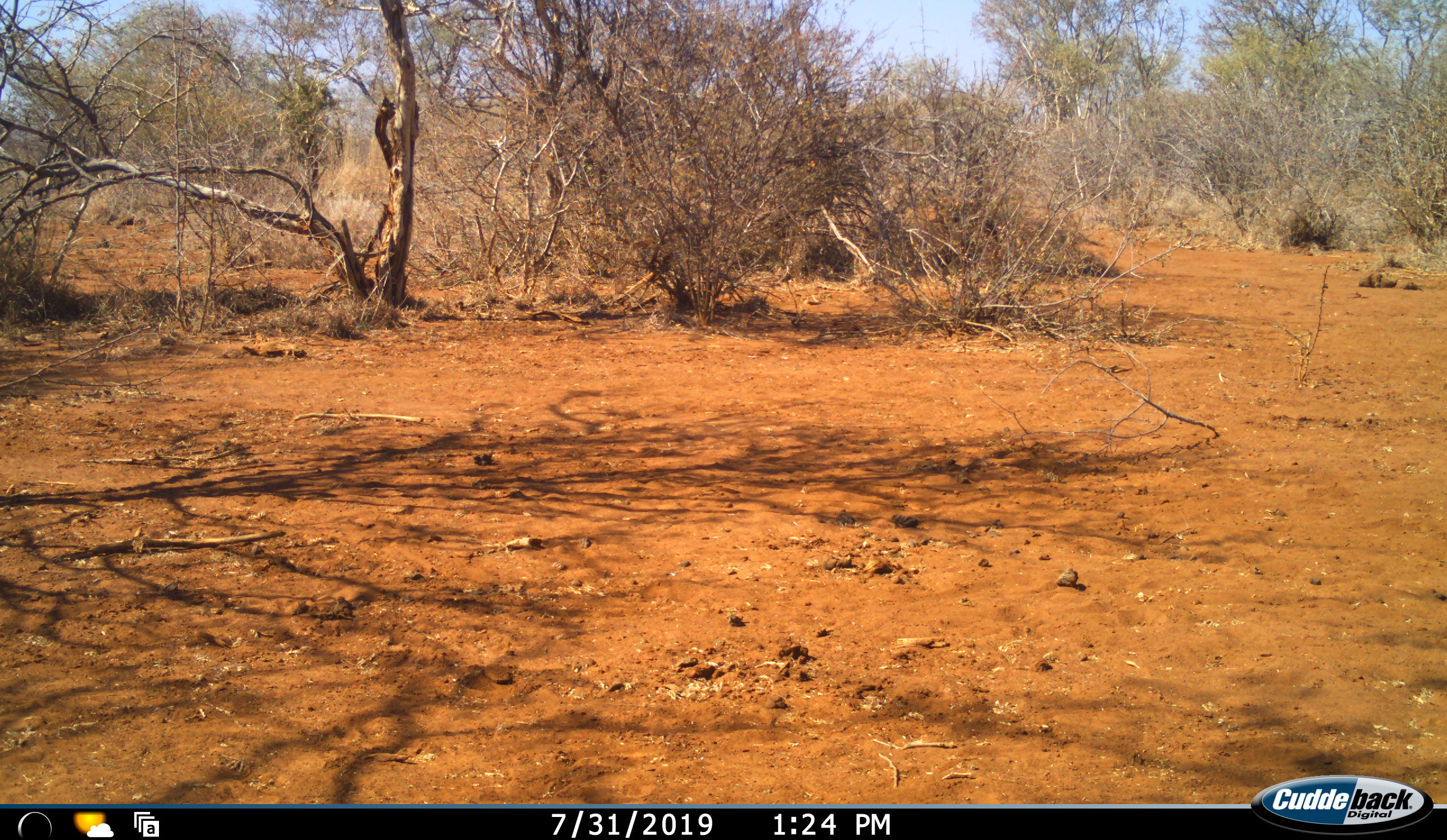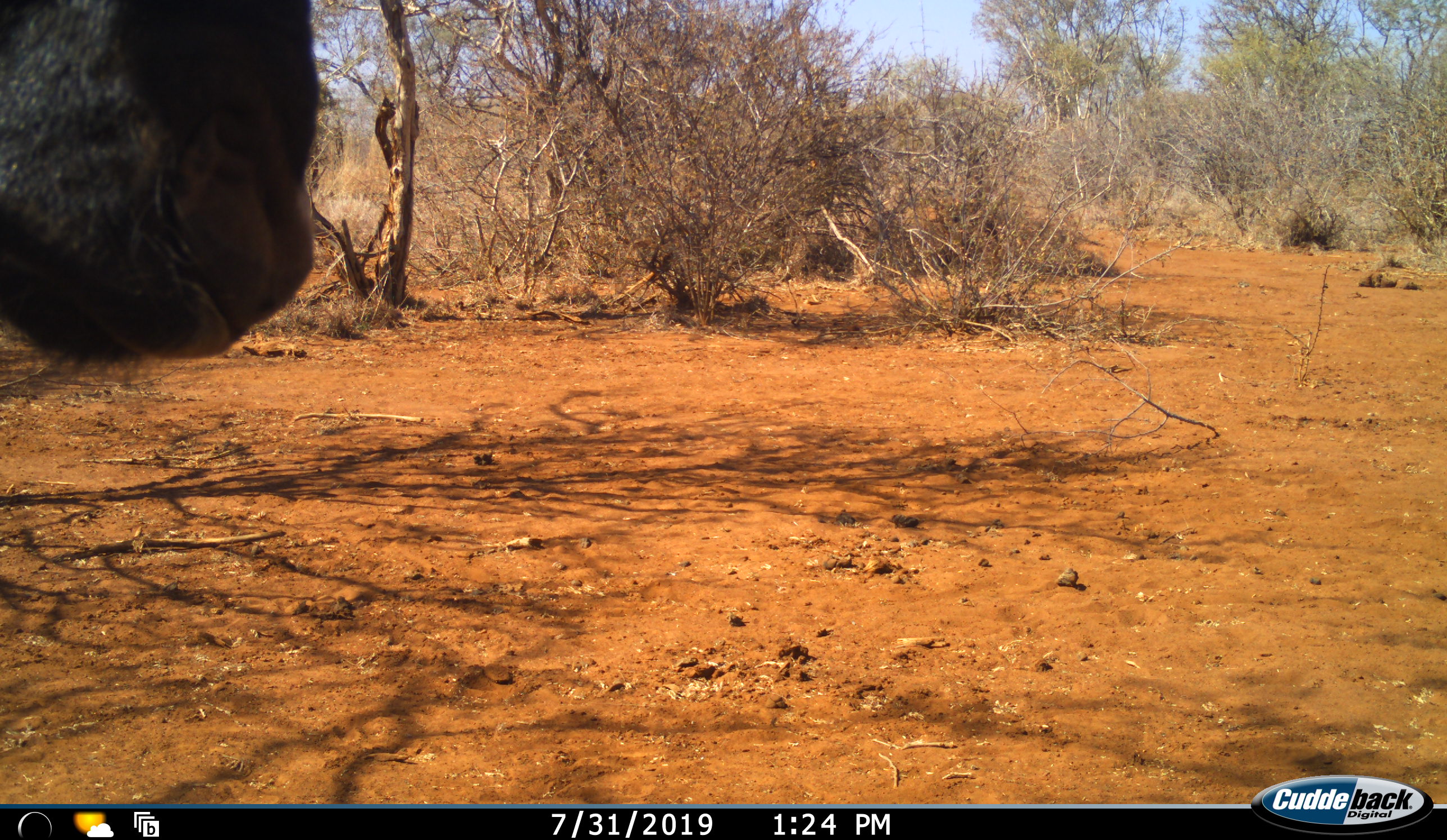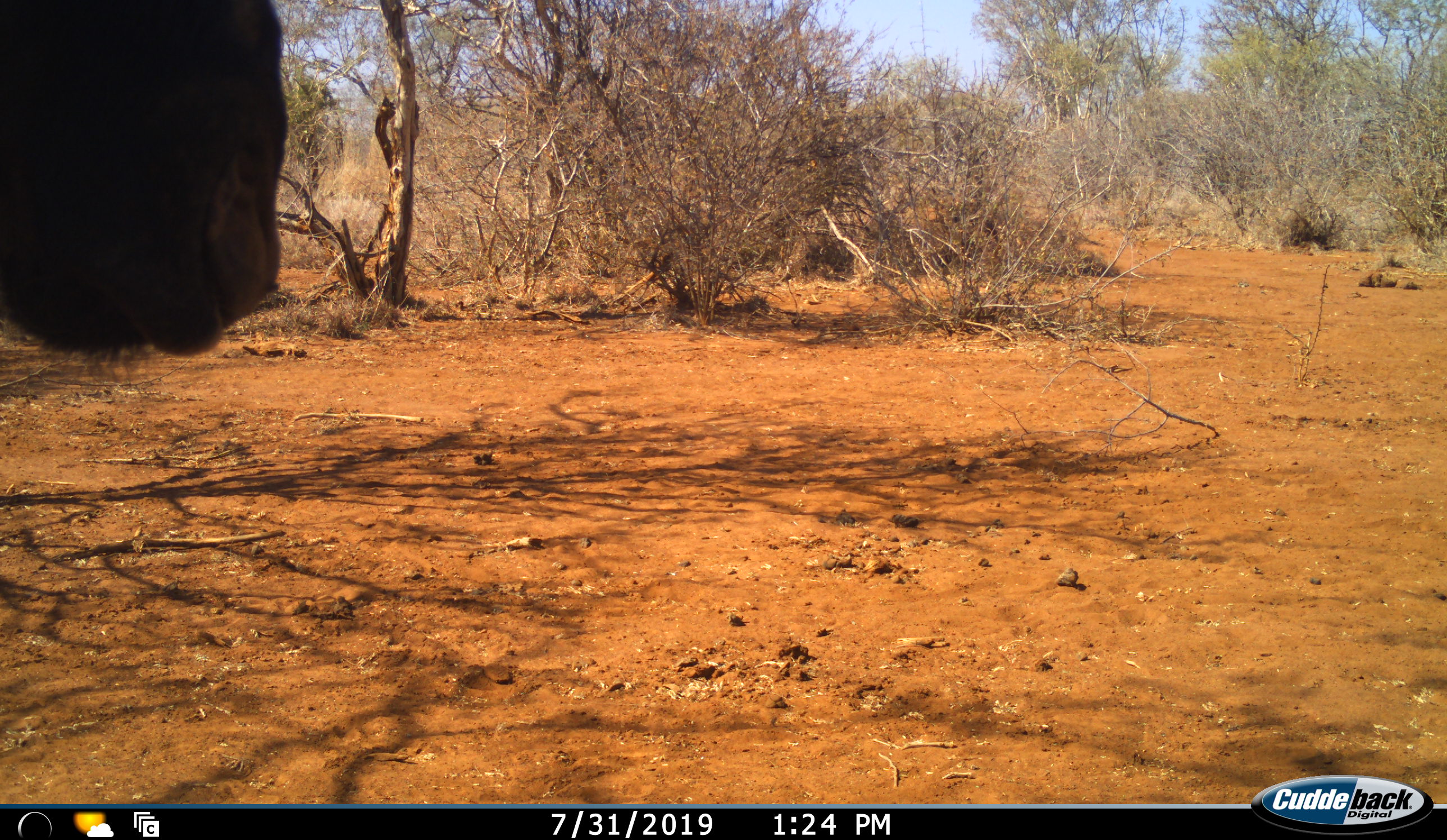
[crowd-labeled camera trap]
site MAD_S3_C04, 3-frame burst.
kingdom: Animalia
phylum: Chordata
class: Mammalia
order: Artiodactyla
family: Bovidae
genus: Connochaetes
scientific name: Connochaetes taurinus taurinus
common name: blue wildebeest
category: wildebeestblue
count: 1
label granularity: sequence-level